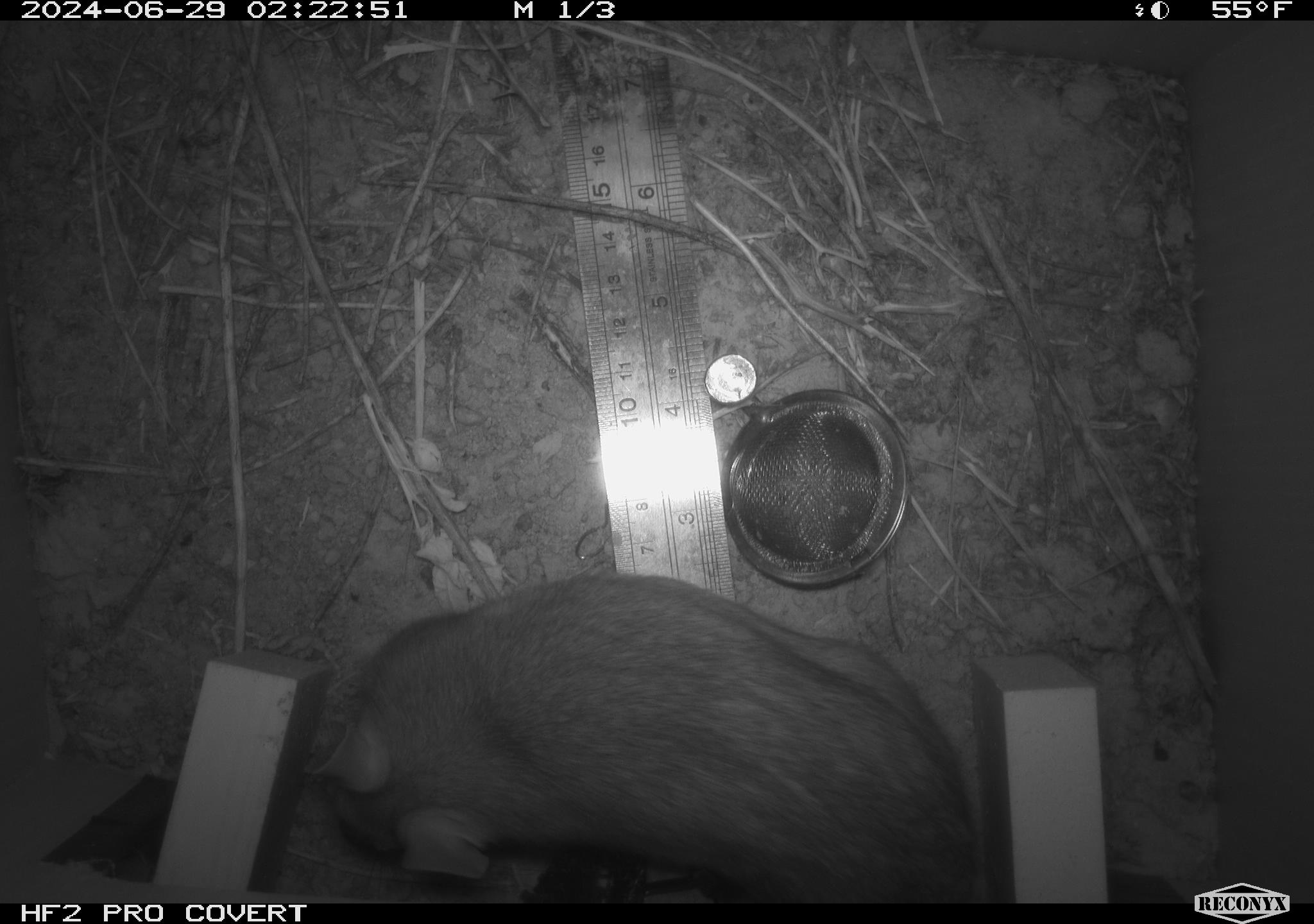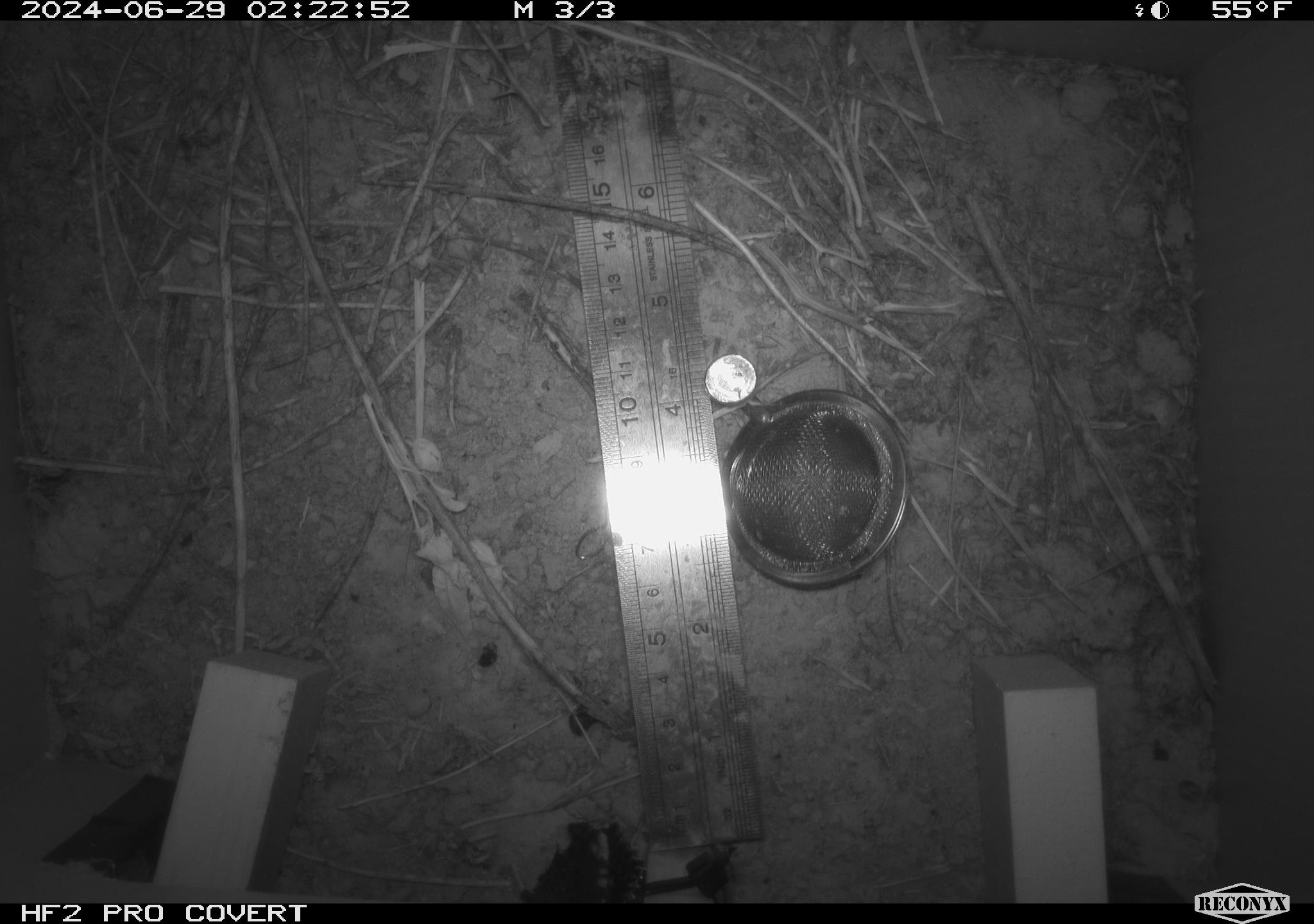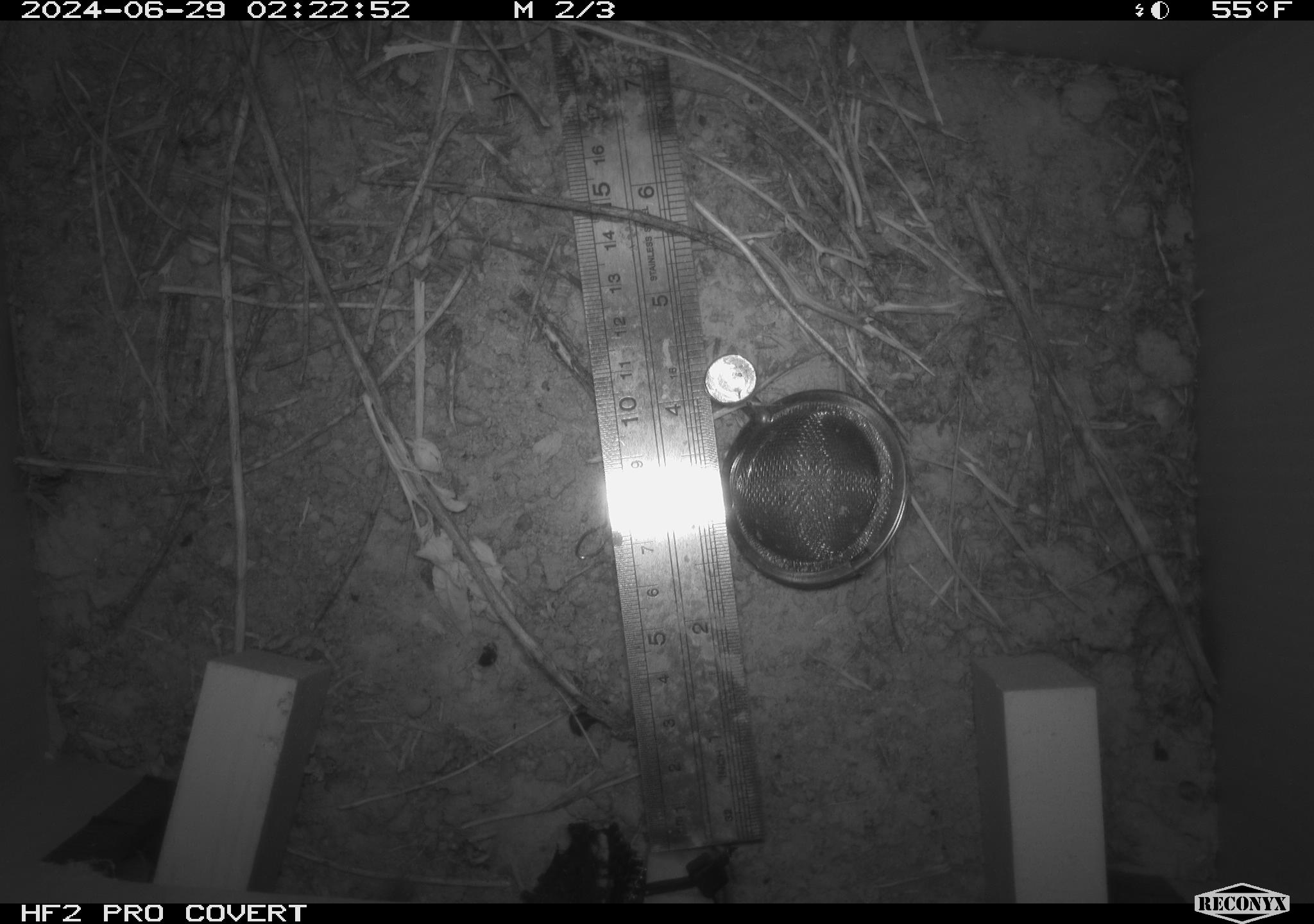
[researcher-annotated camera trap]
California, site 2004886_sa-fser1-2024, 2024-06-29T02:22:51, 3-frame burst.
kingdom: Animalia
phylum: Chordata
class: Mammalia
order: Rodentia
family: Cricetidae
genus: Neotoma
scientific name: Neotoma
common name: pack rat or woodrat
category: neotoma species